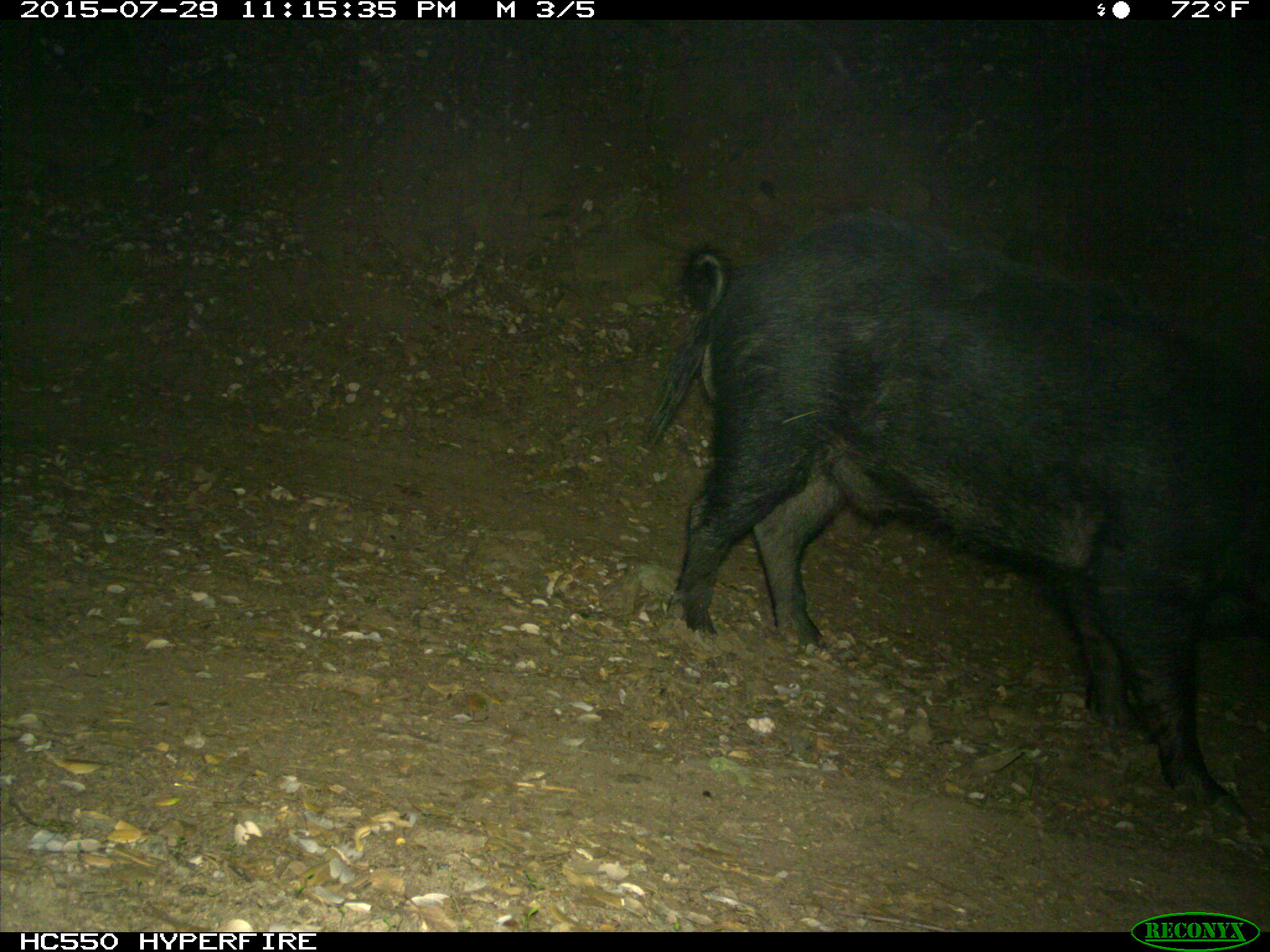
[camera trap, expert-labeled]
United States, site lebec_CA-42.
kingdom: Animalia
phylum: Chordata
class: Mammalia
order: Artiodactyla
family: Suidae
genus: Sus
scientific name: Sus scrofa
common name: wild boar